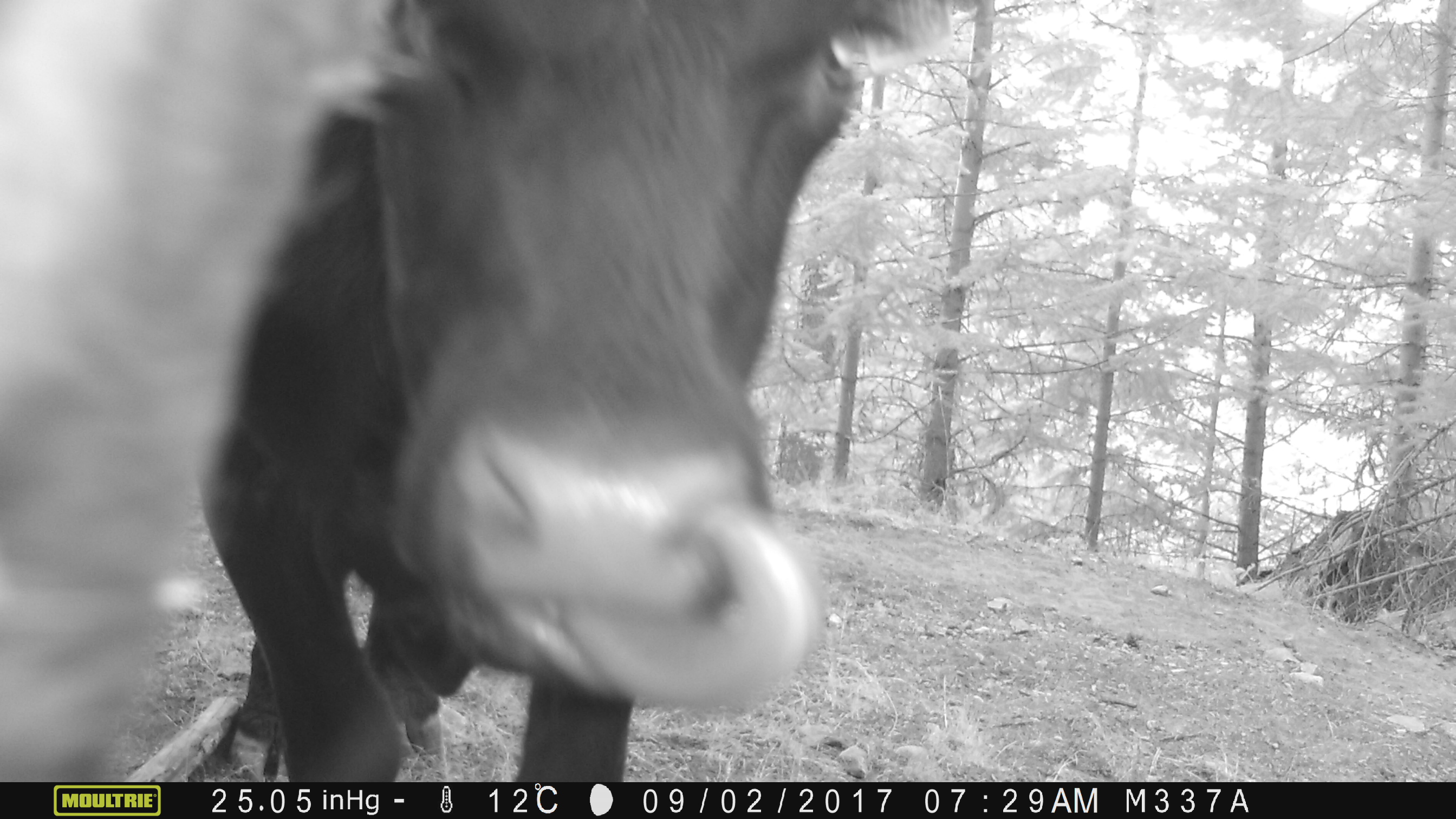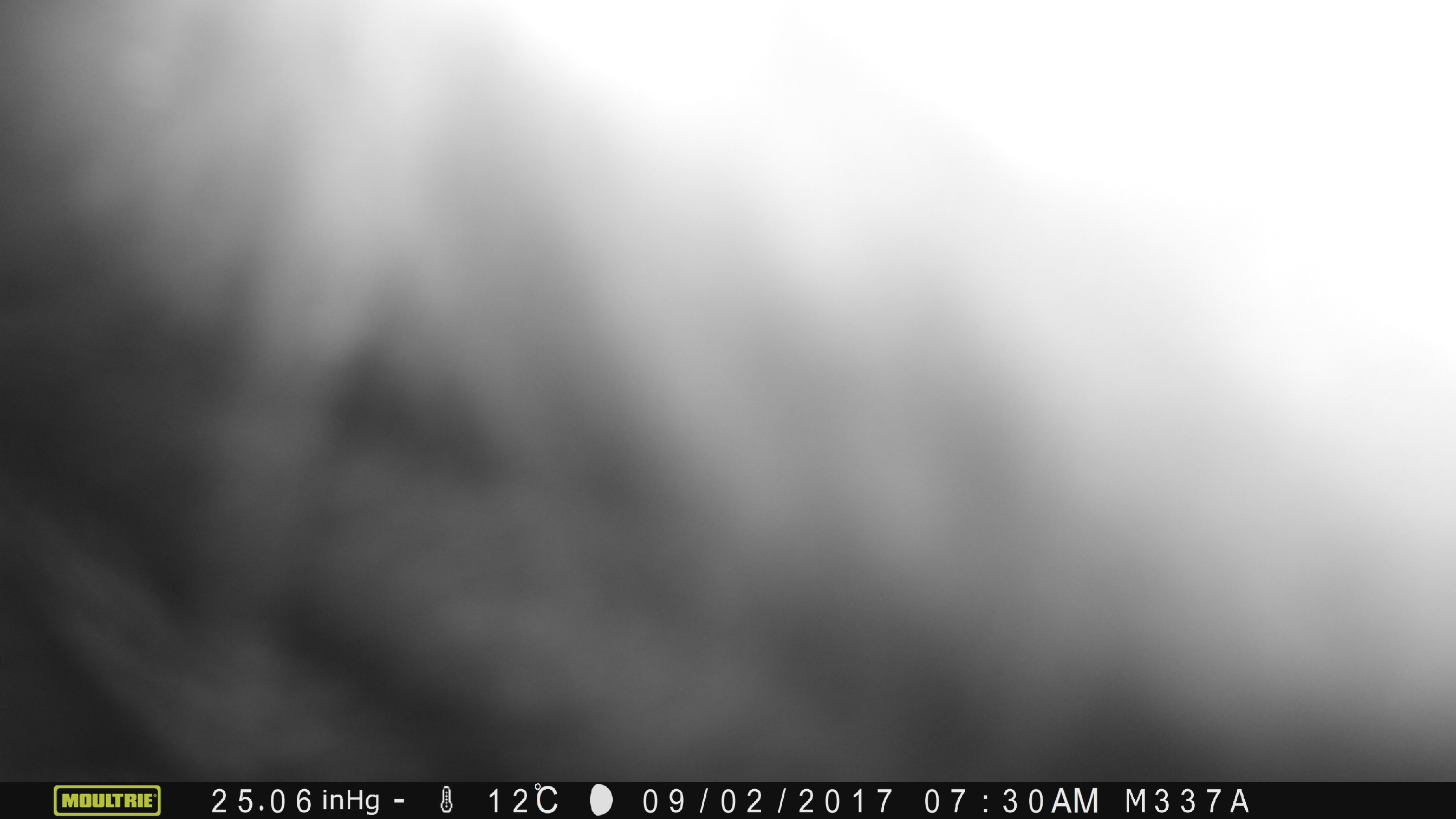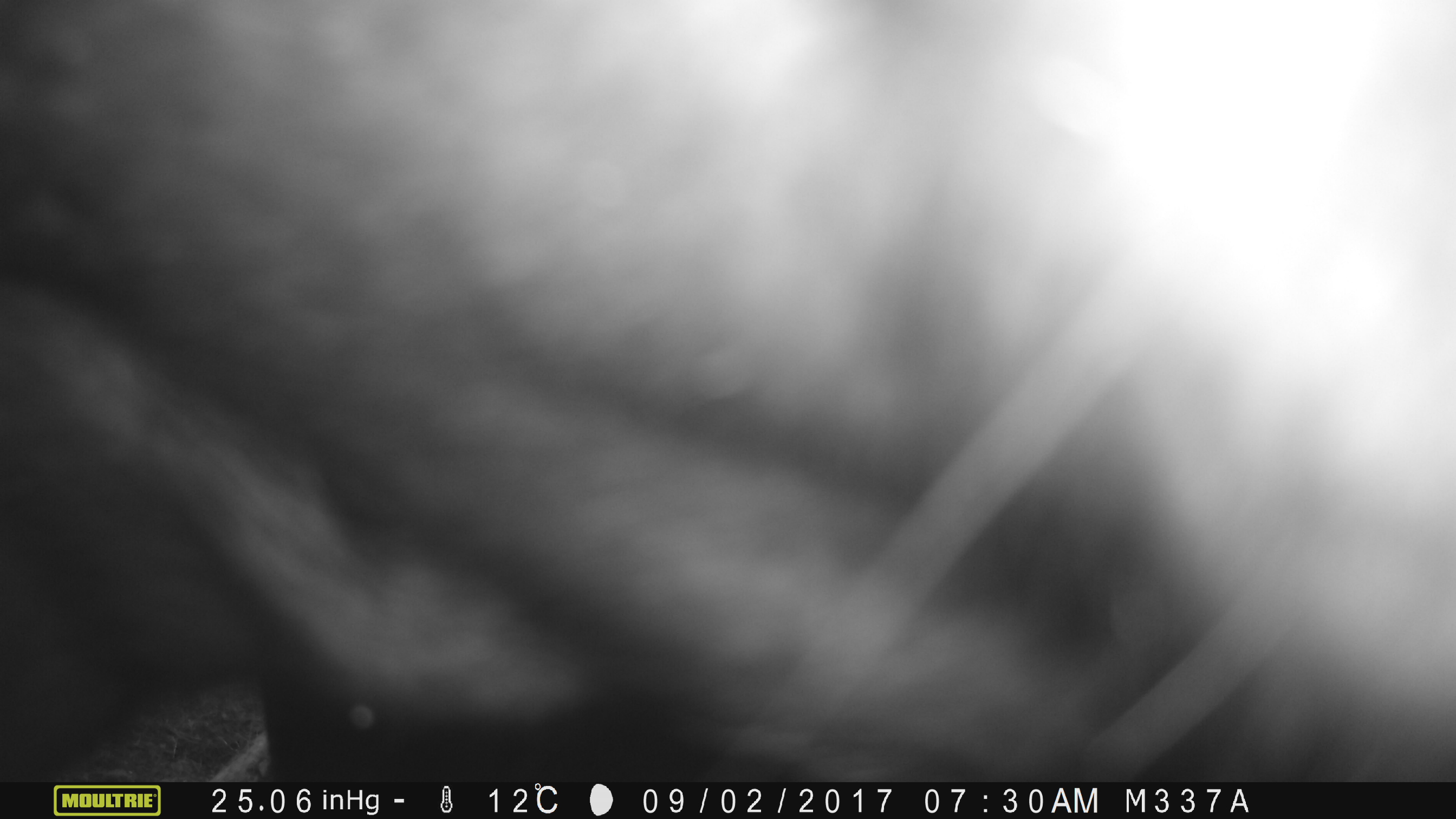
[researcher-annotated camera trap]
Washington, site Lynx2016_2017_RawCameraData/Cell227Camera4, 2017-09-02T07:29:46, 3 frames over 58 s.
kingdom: Animalia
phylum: Chordata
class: Mammalia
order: Artiodactyla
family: Bovidae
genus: Bos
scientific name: Bos taurus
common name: domestic cattle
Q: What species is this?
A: Domestic cattle (Bos taurus).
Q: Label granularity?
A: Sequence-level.